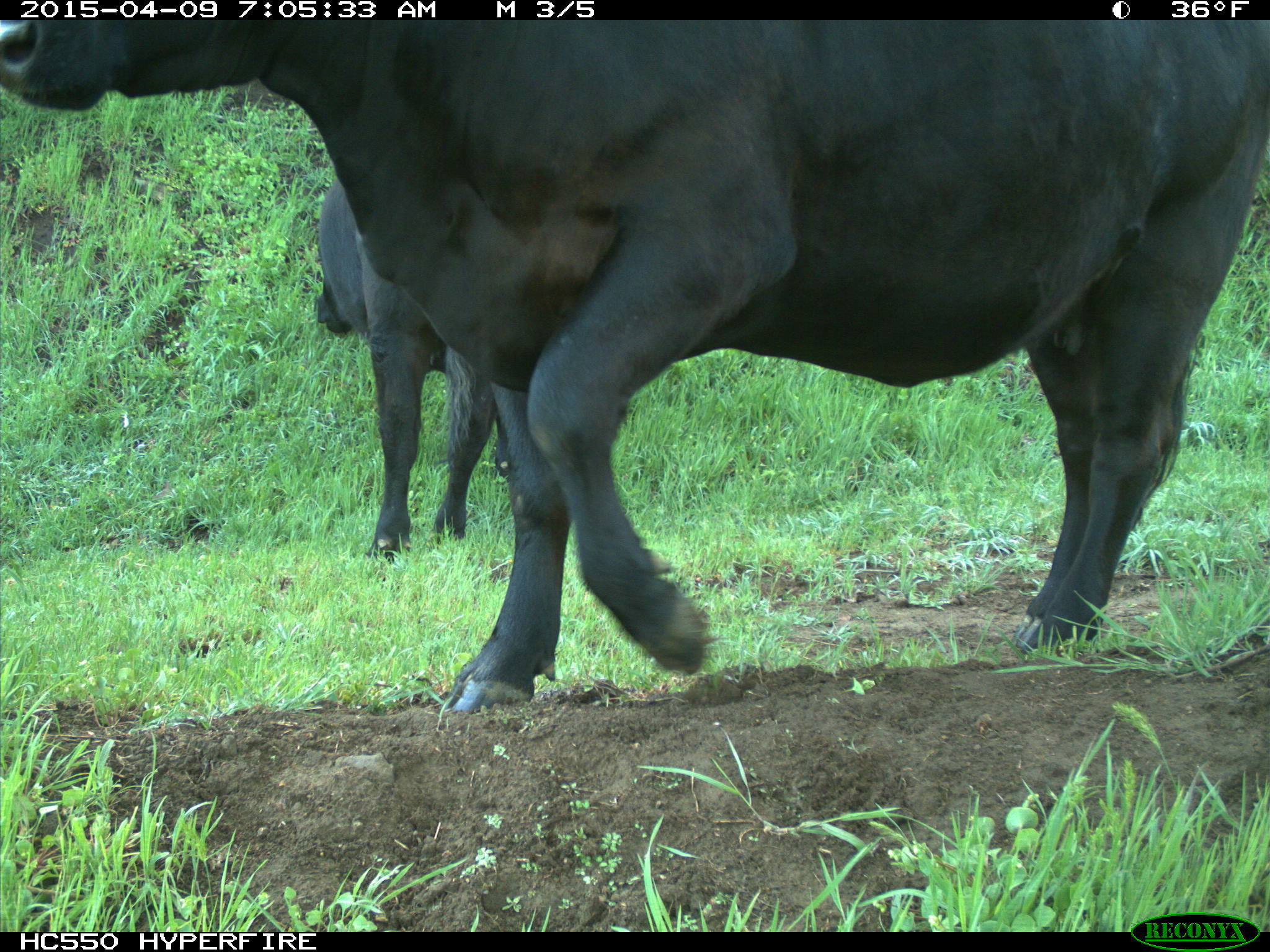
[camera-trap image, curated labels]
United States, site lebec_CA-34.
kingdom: Animalia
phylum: Chordata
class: Mammalia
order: Artiodactyla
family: Bovidae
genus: Bos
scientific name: Bos taurus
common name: domestic cow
Bos taurus (domestic cow).